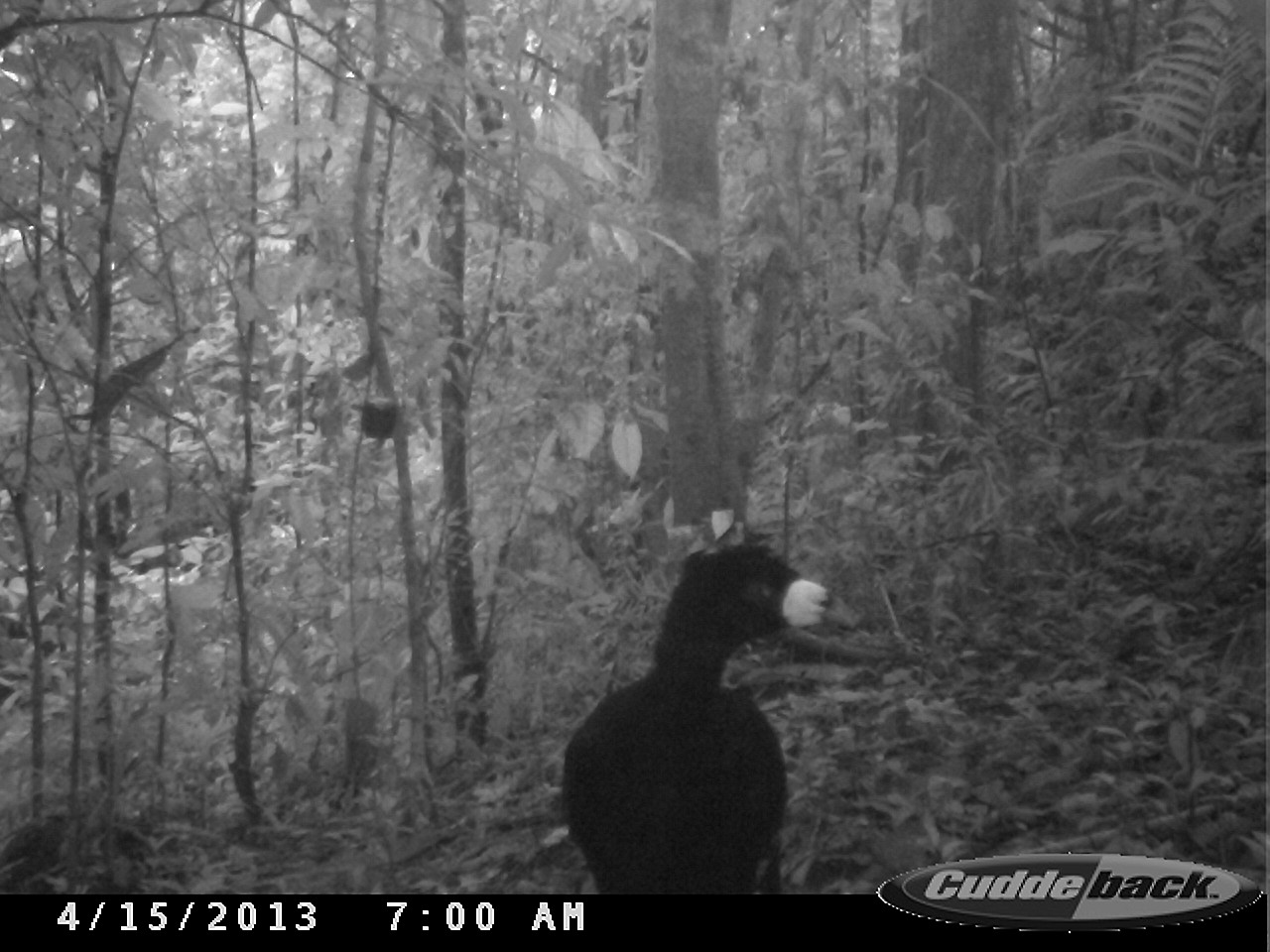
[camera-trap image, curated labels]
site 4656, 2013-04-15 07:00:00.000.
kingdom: Animalia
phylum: Chordata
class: Aves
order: Galliformes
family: Cracidae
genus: Crax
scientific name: Crax alector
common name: black curassow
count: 1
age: adult